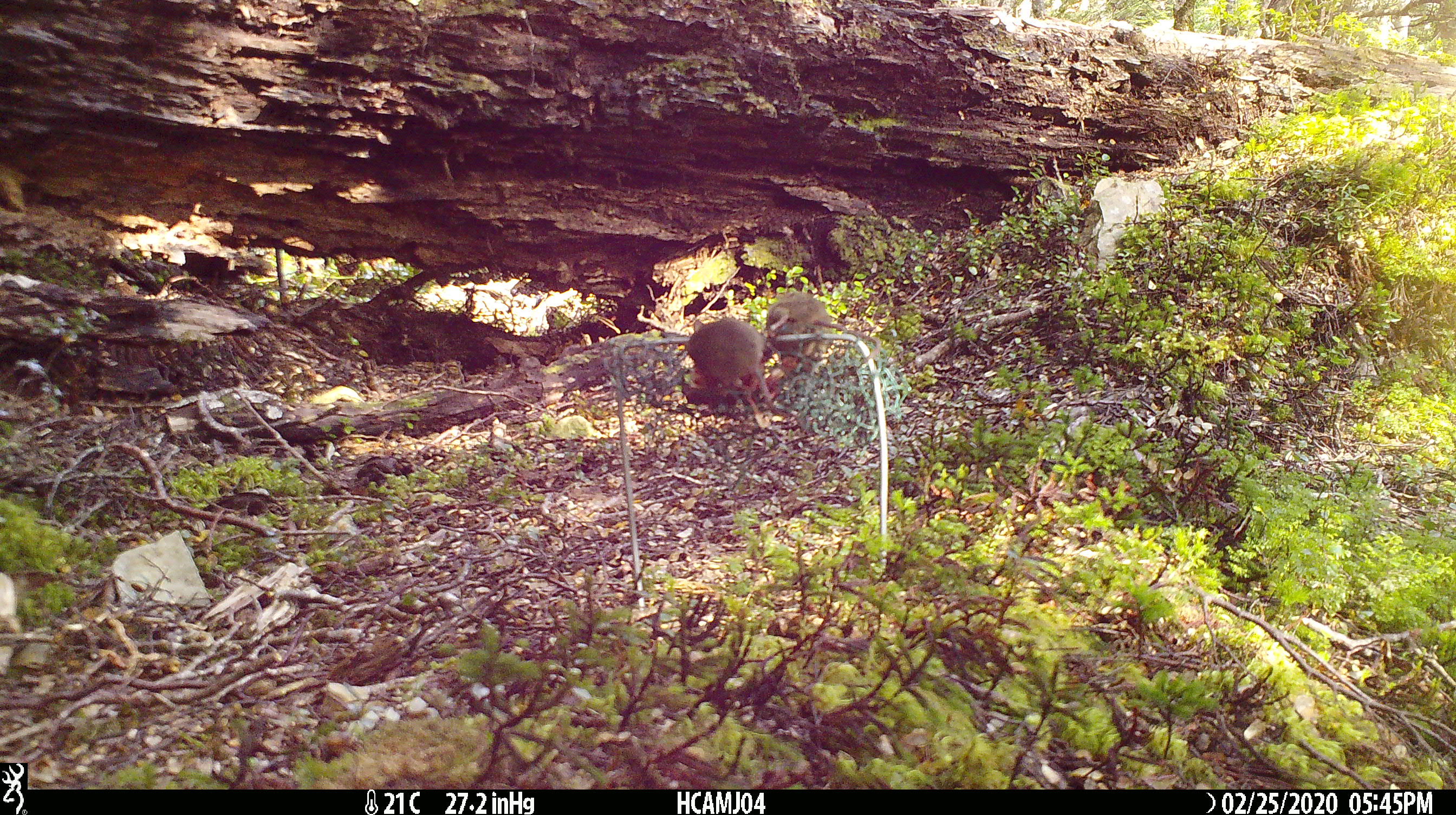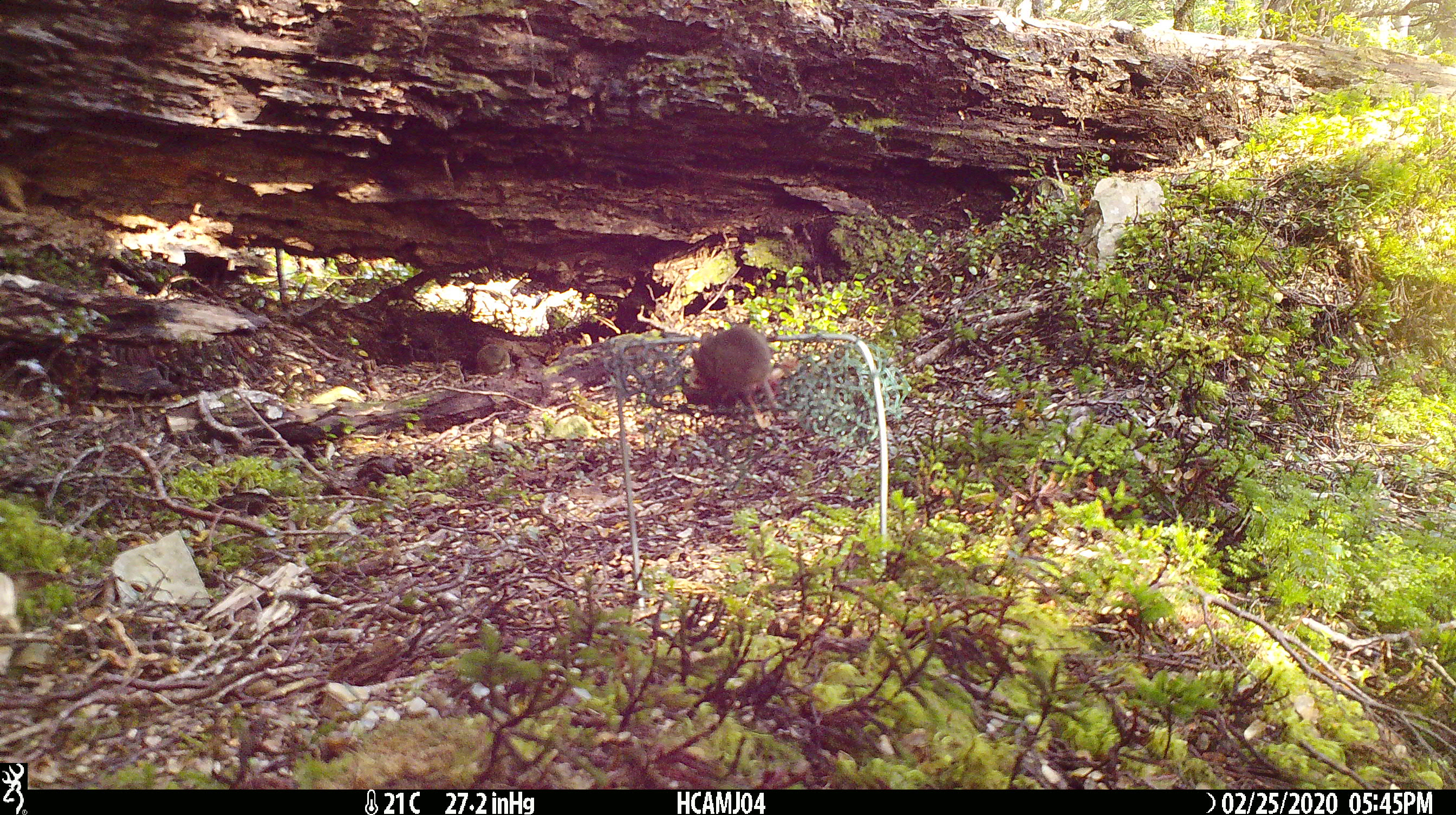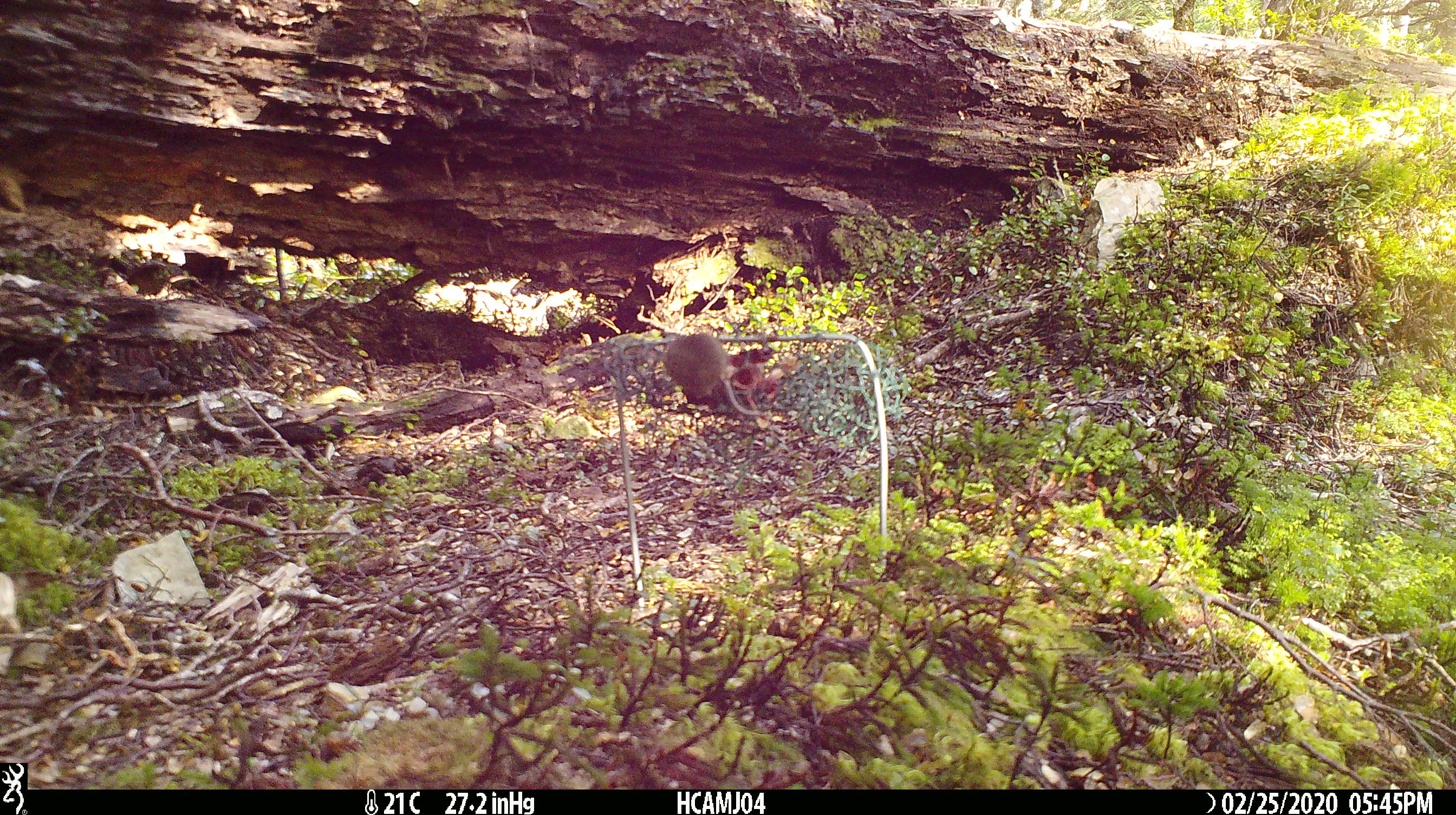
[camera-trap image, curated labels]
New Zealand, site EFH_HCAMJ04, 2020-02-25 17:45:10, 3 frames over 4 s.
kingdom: Animalia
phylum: Chordata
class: Mammalia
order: Rodentia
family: Muridae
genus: Mus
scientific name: Mus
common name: mouse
Mouse (Mus).